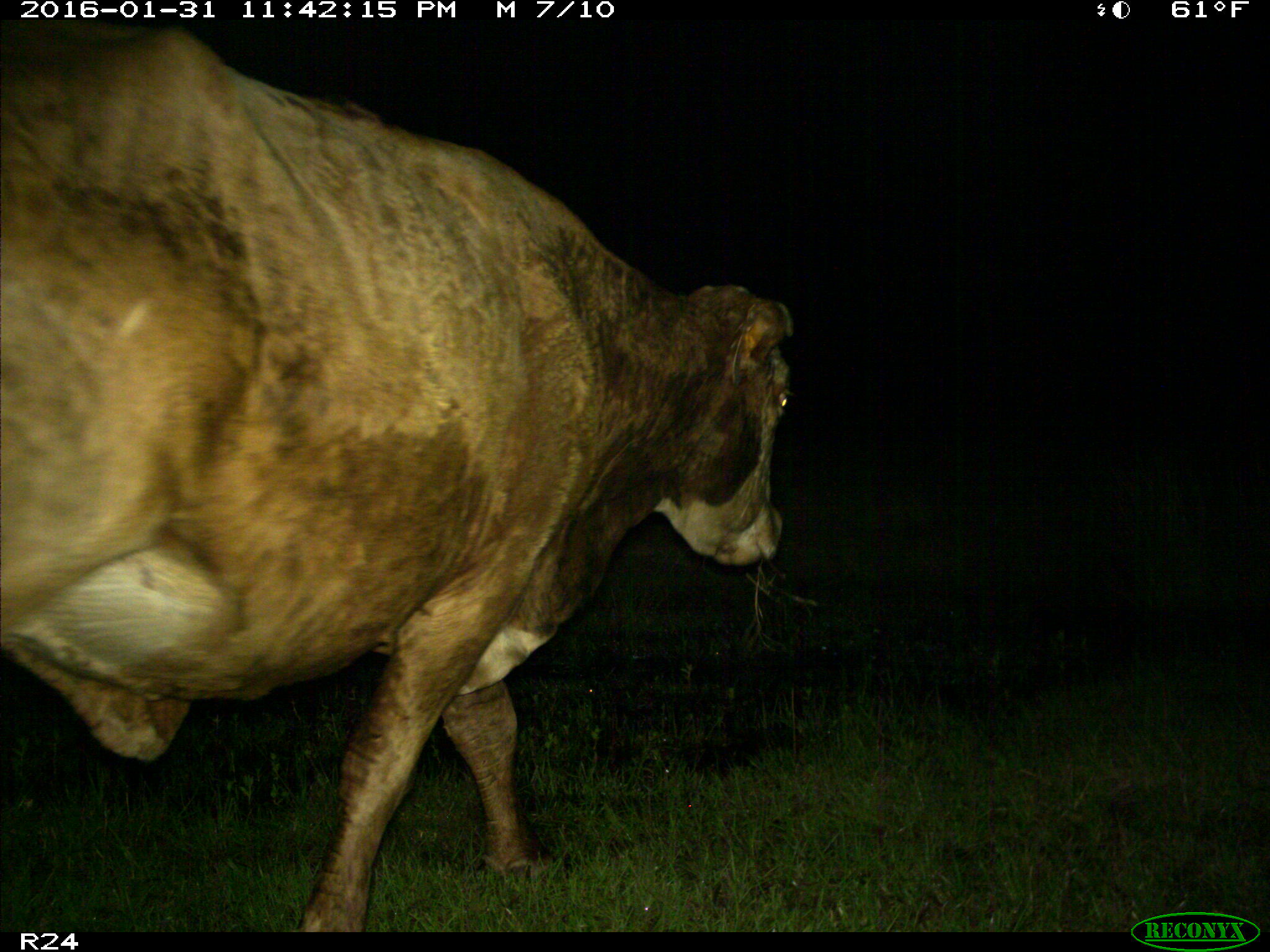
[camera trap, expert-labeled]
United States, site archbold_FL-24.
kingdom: Animalia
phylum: Chordata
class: Mammalia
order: Artiodactyla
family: Bovidae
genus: Bos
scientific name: Bos taurus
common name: domestic cow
Bos taurus (domestic cow).